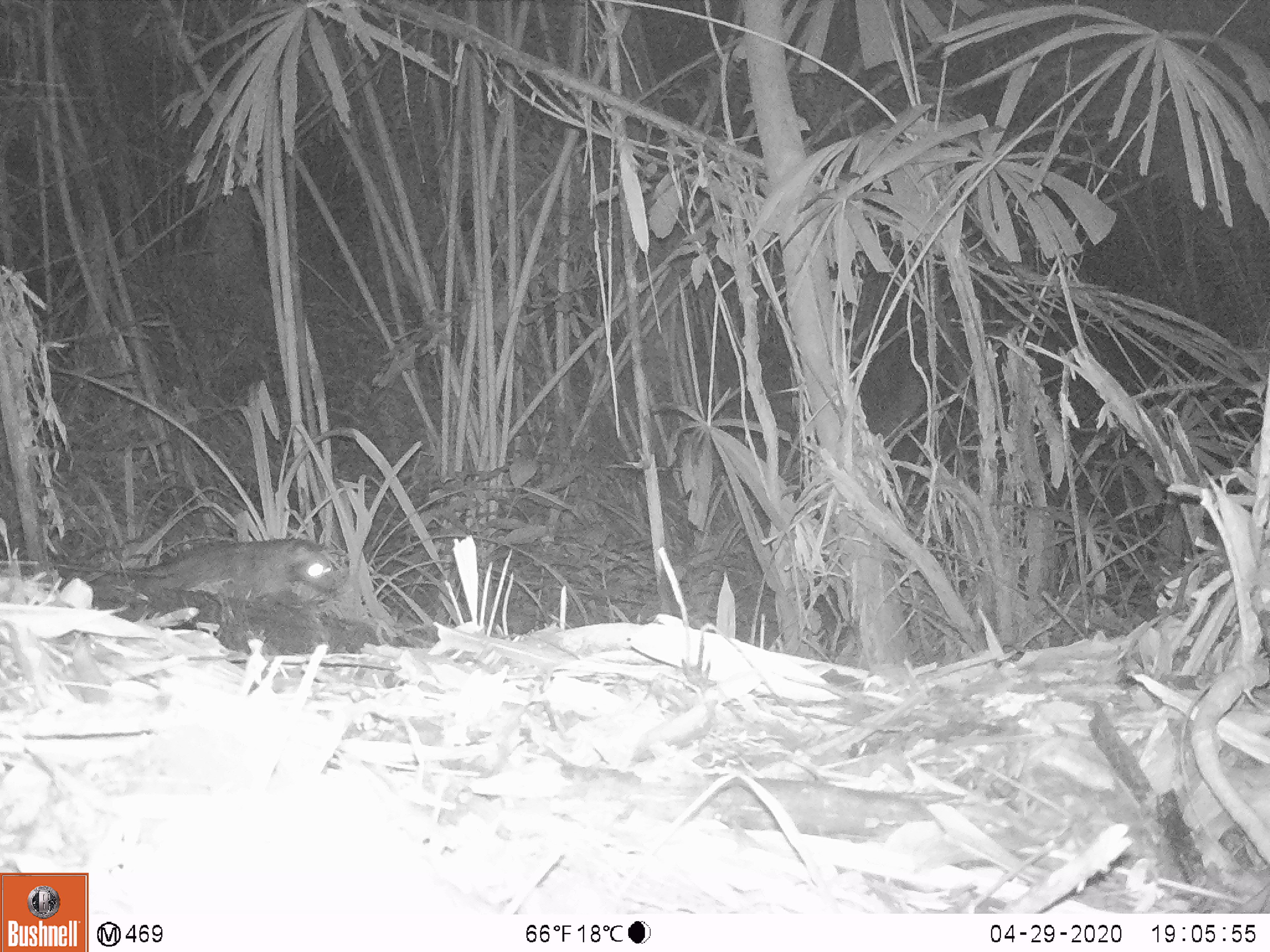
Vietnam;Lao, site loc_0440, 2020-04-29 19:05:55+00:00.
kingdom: Animalia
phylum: Chordata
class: Mammalia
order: Carnivora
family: Viverridae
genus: Paradoxurus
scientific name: Paradoxurus hermaphroditus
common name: common palm civet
Common palm civet (Paradoxurus hermaphroditus). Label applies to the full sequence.